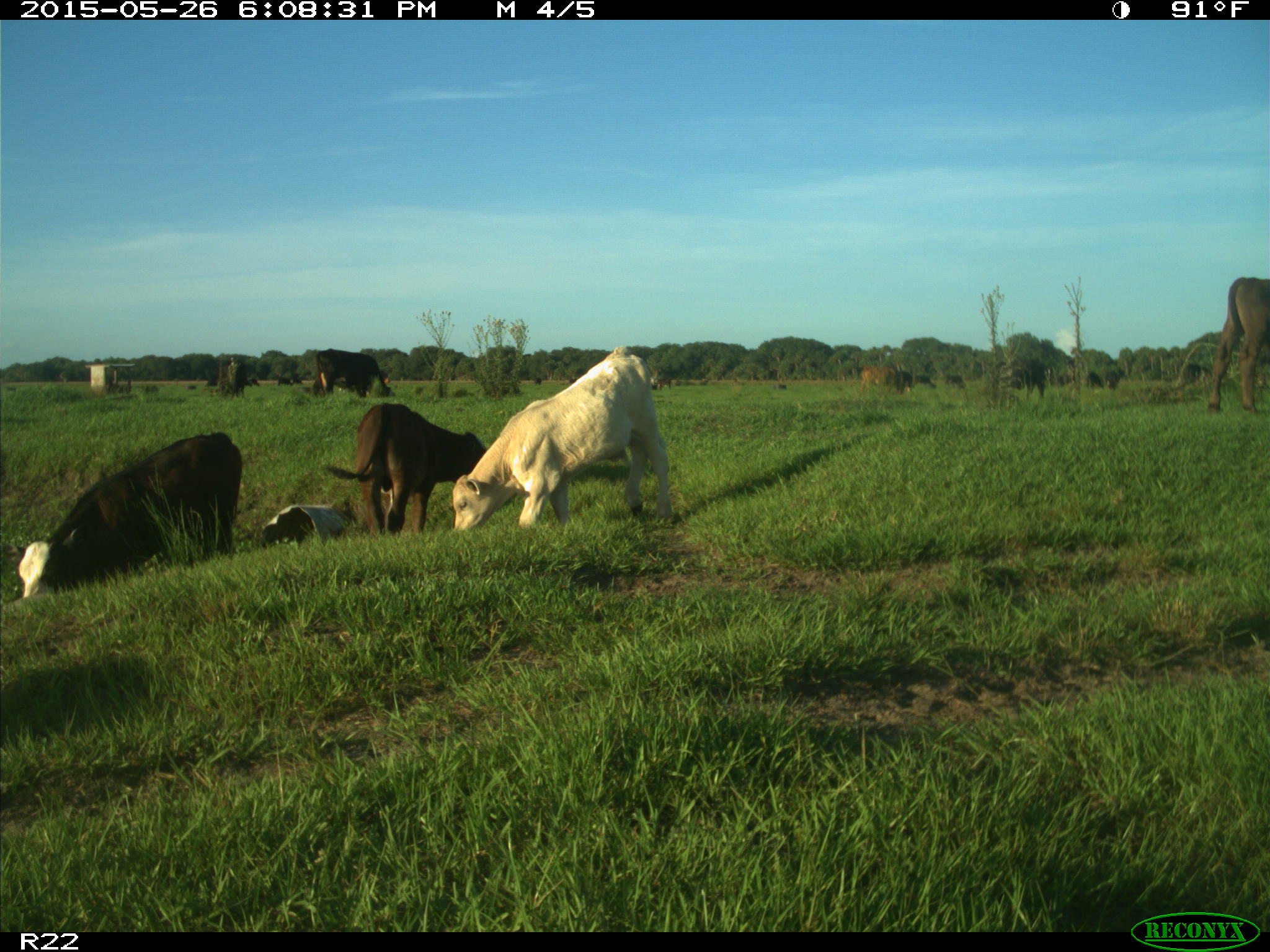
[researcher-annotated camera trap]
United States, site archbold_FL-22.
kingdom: Animalia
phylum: Chordata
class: Mammalia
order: Artiodactyla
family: Bovidae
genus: Bos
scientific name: Bos taurus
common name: domestic cow